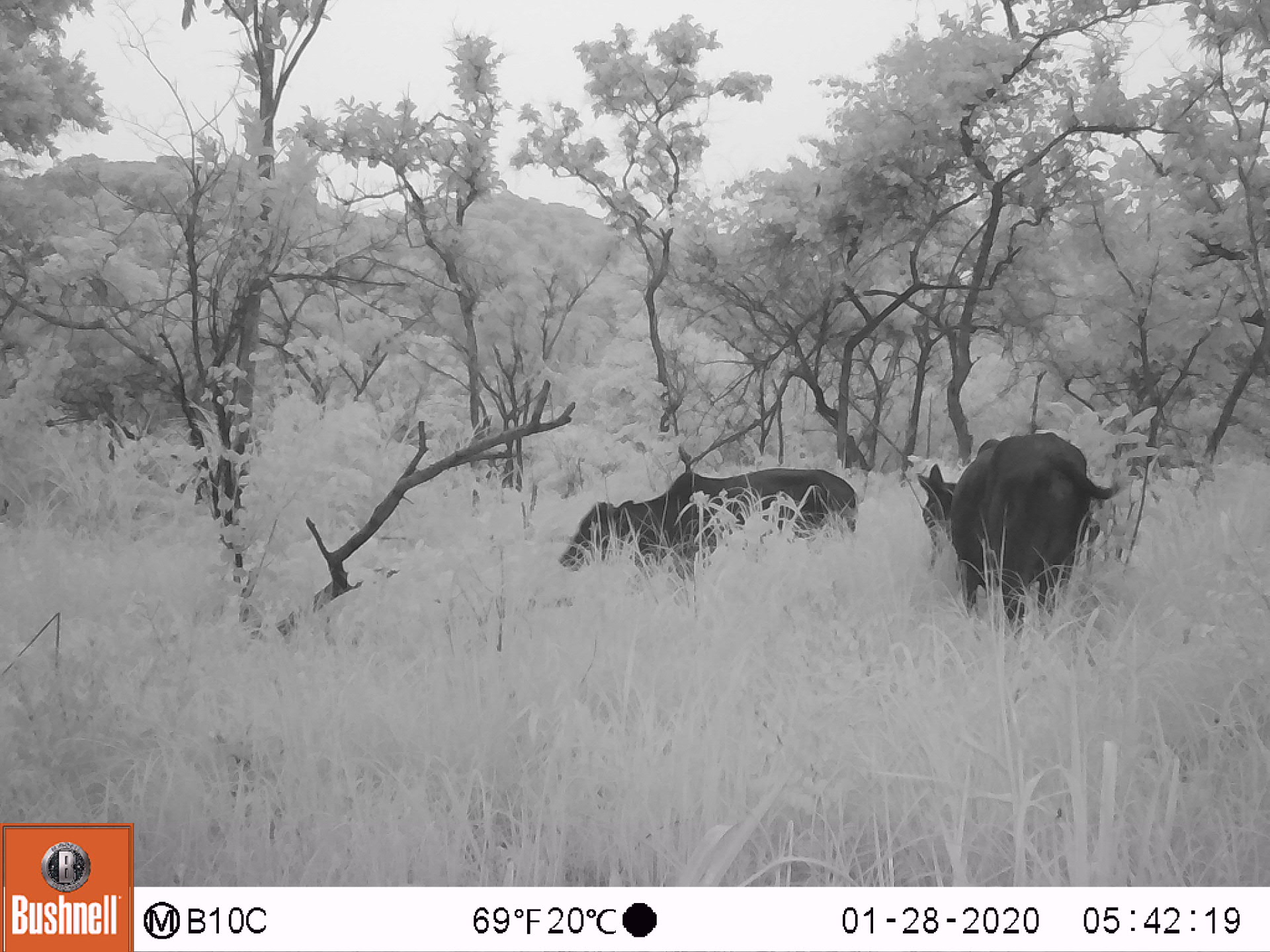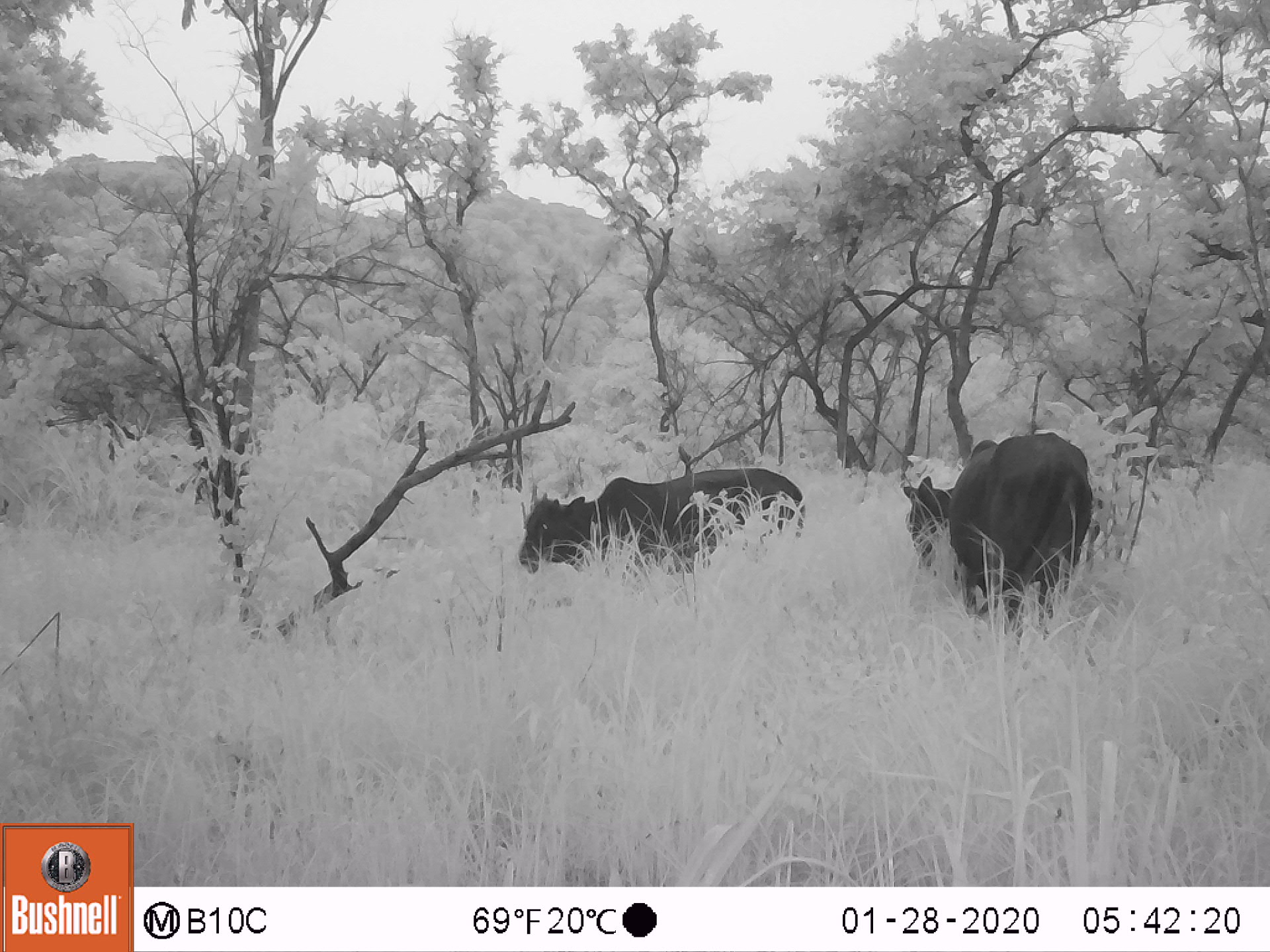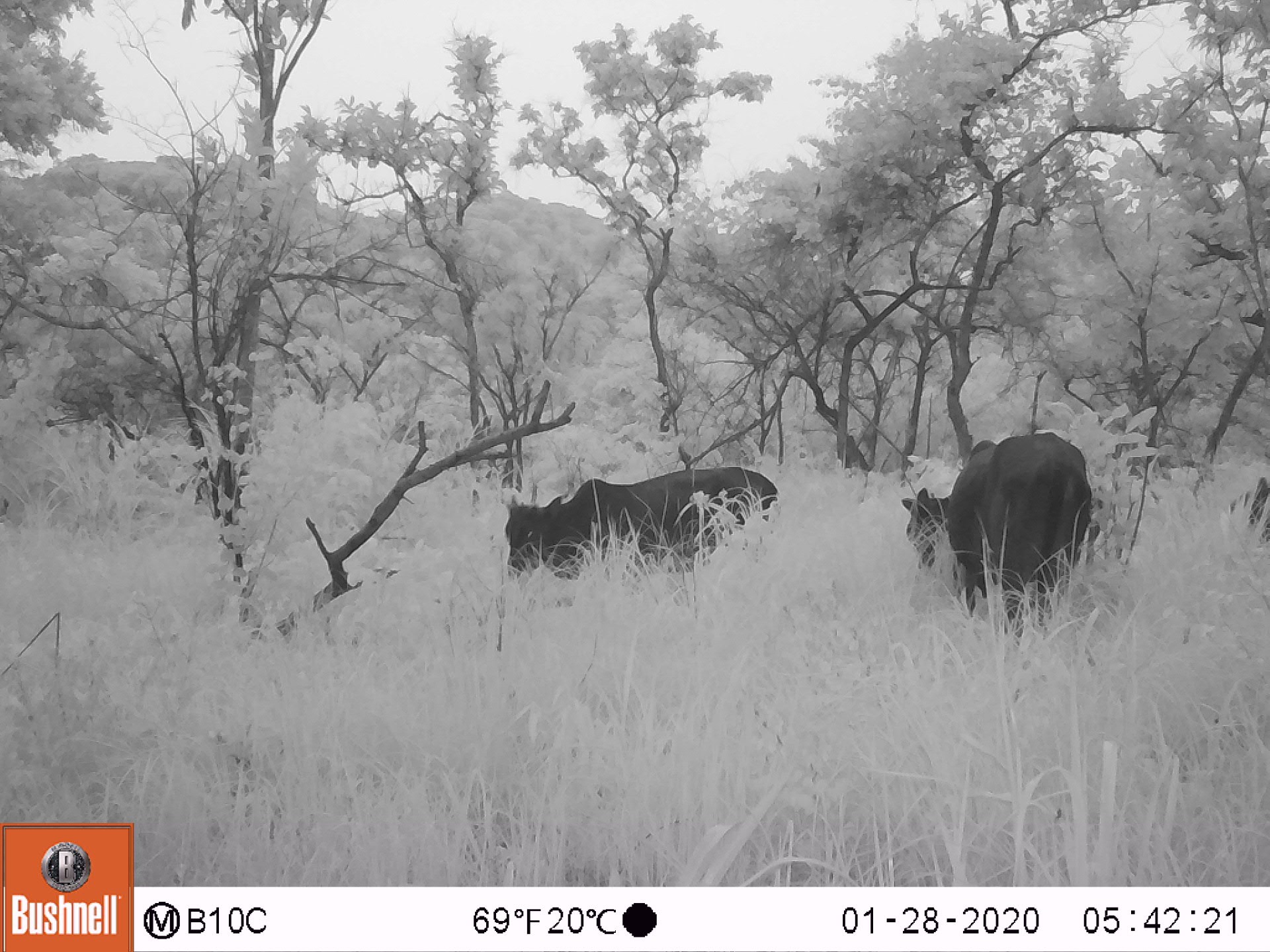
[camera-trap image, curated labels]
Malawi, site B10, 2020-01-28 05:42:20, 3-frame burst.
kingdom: Animalia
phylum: Chordata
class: Mammalia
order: Artiodactyla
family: Bovidae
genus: Bos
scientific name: Bos taurus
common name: domestic cattle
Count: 2.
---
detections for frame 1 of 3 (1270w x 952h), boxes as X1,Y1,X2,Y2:
domestic cattle: 919,414,1108,633; 553,460,870,586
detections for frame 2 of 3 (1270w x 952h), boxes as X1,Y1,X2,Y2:
domestic cattle: 507,448,818,598; 922,426,1101,650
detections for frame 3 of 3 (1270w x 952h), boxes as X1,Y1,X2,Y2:
domestic cattle: 499,436,801,611; 934,409,1094,650